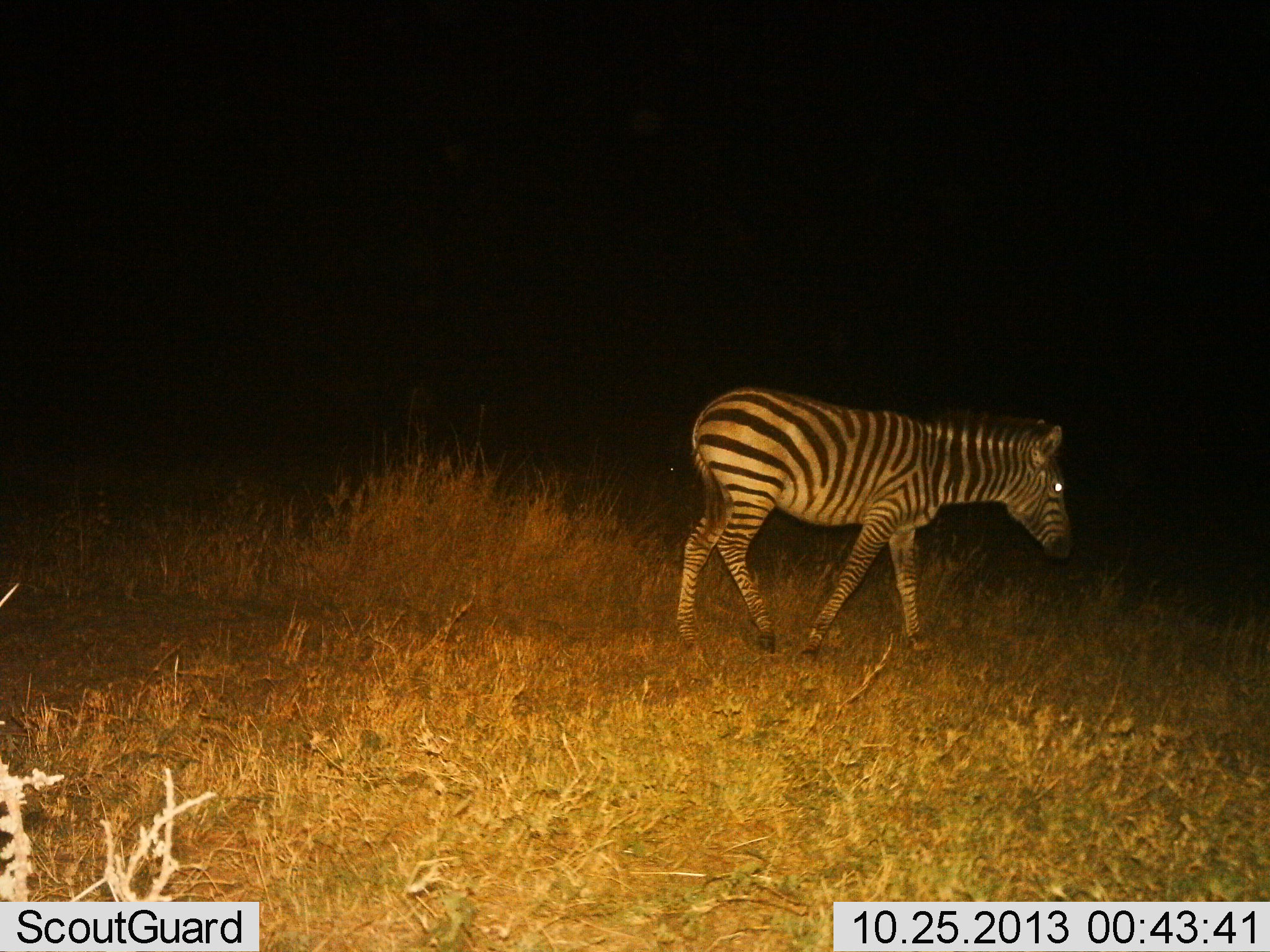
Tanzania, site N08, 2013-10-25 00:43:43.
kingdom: Animalia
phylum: Chordata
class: Mammalia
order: Perissodactyla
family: Equidae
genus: Equus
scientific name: Equus quagga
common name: plains zebra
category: zebra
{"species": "zebra (plains zebra) (Equus quagga)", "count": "1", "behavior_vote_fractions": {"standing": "15%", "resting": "0%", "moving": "85%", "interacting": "0%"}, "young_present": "0%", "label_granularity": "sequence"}